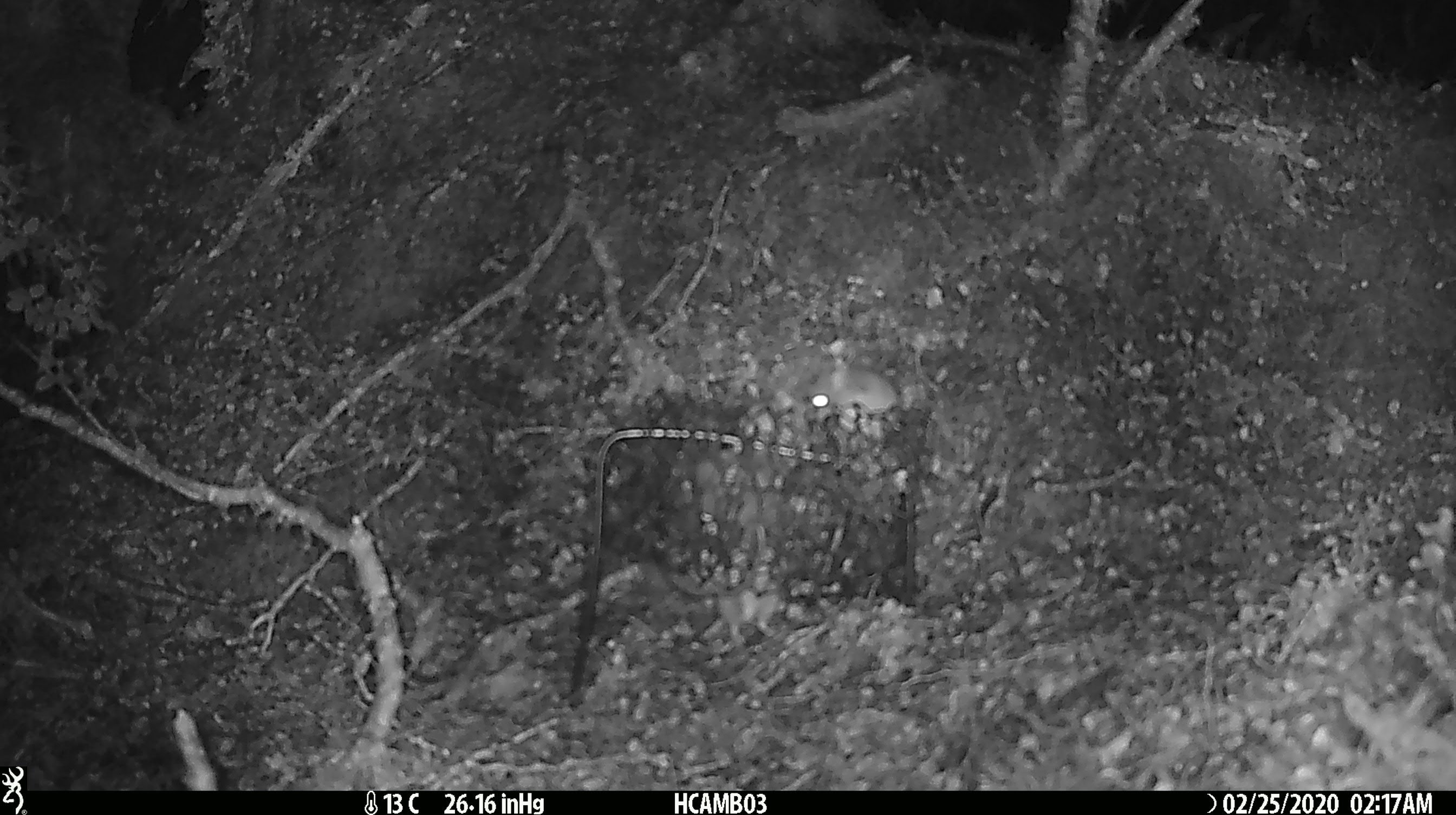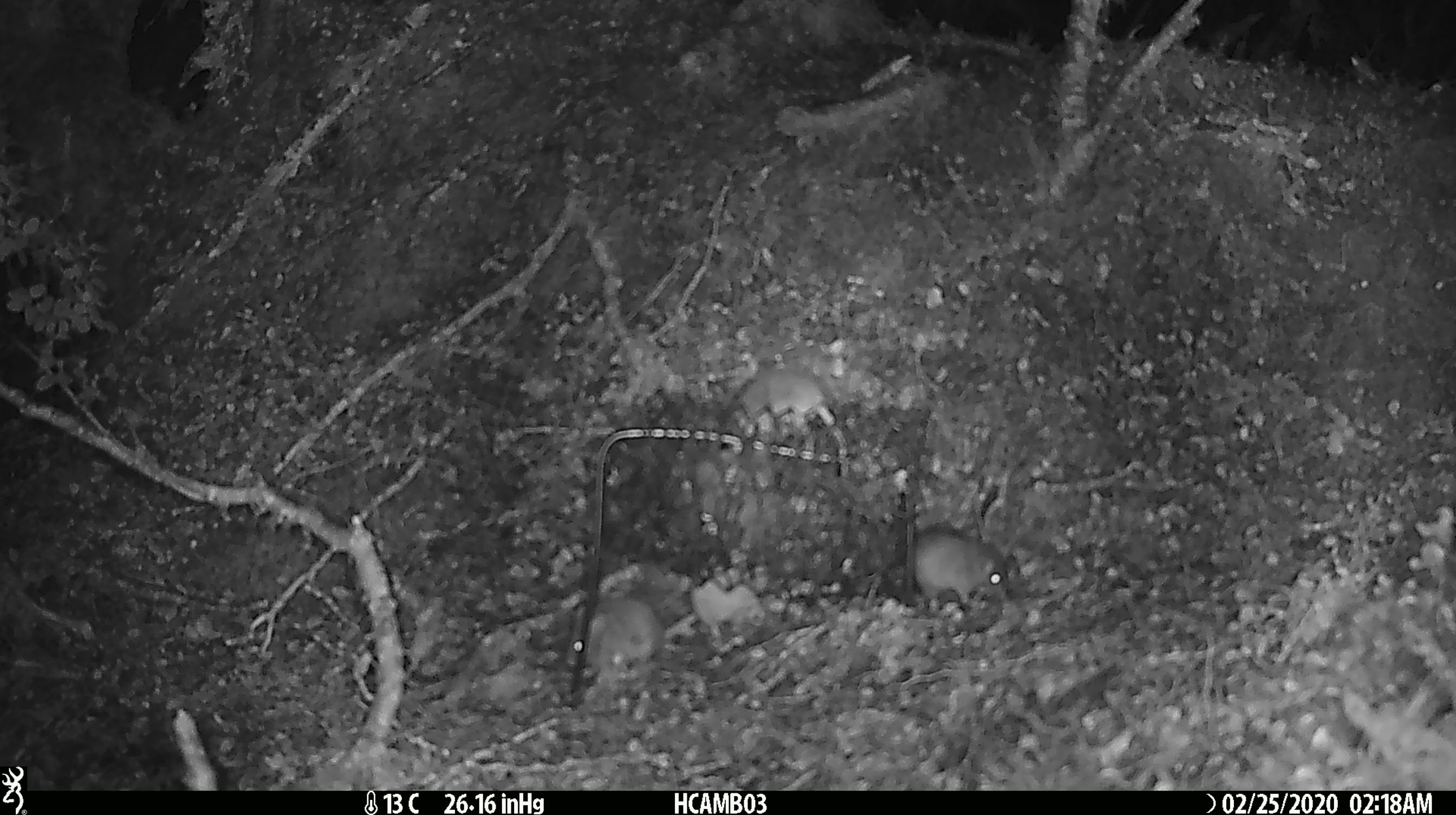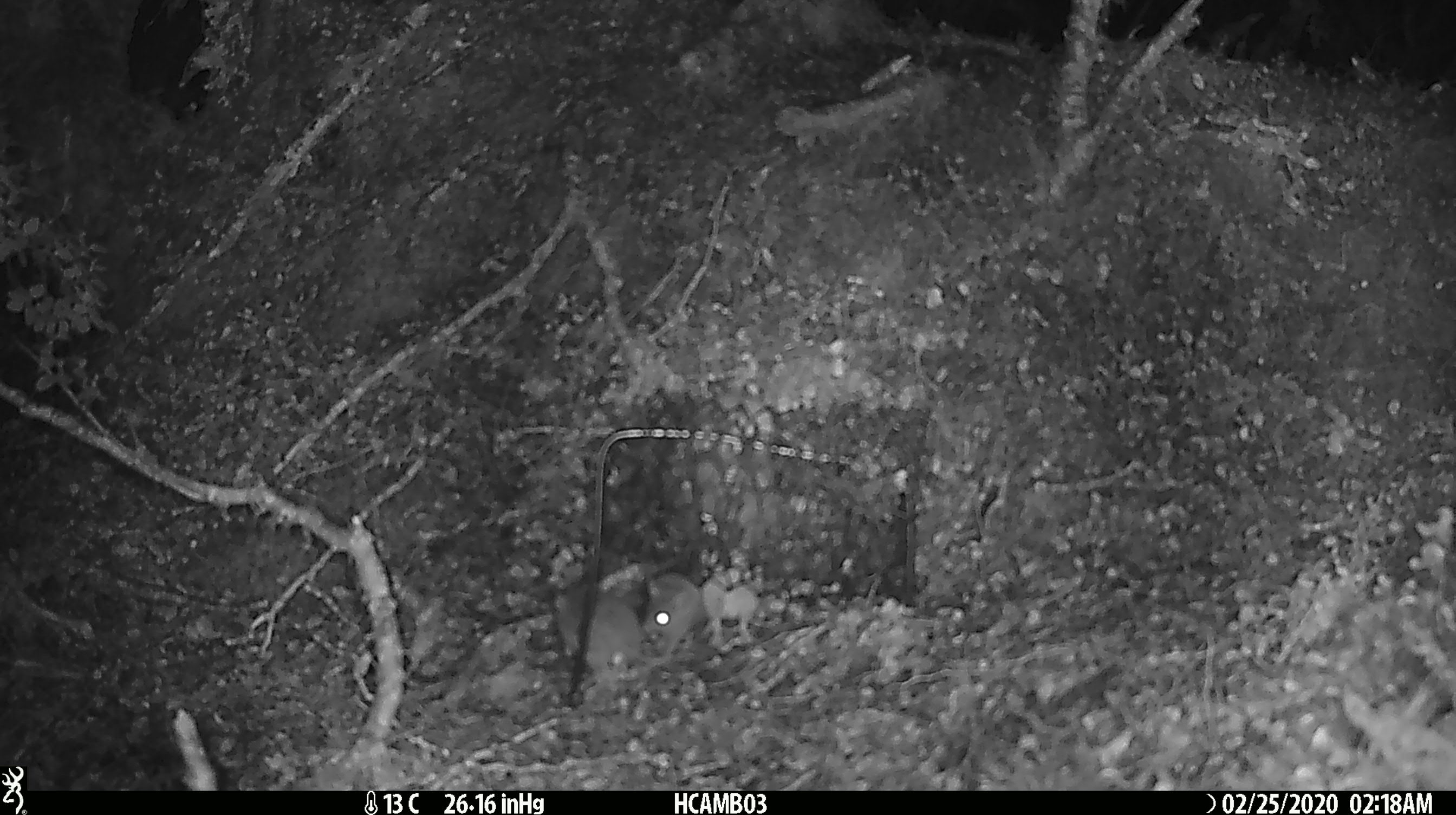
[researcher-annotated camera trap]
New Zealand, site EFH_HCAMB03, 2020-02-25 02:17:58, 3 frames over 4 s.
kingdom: Animalia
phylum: Chordata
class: Mammalia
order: Rodentia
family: Muridae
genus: Mus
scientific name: Mus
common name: mouse